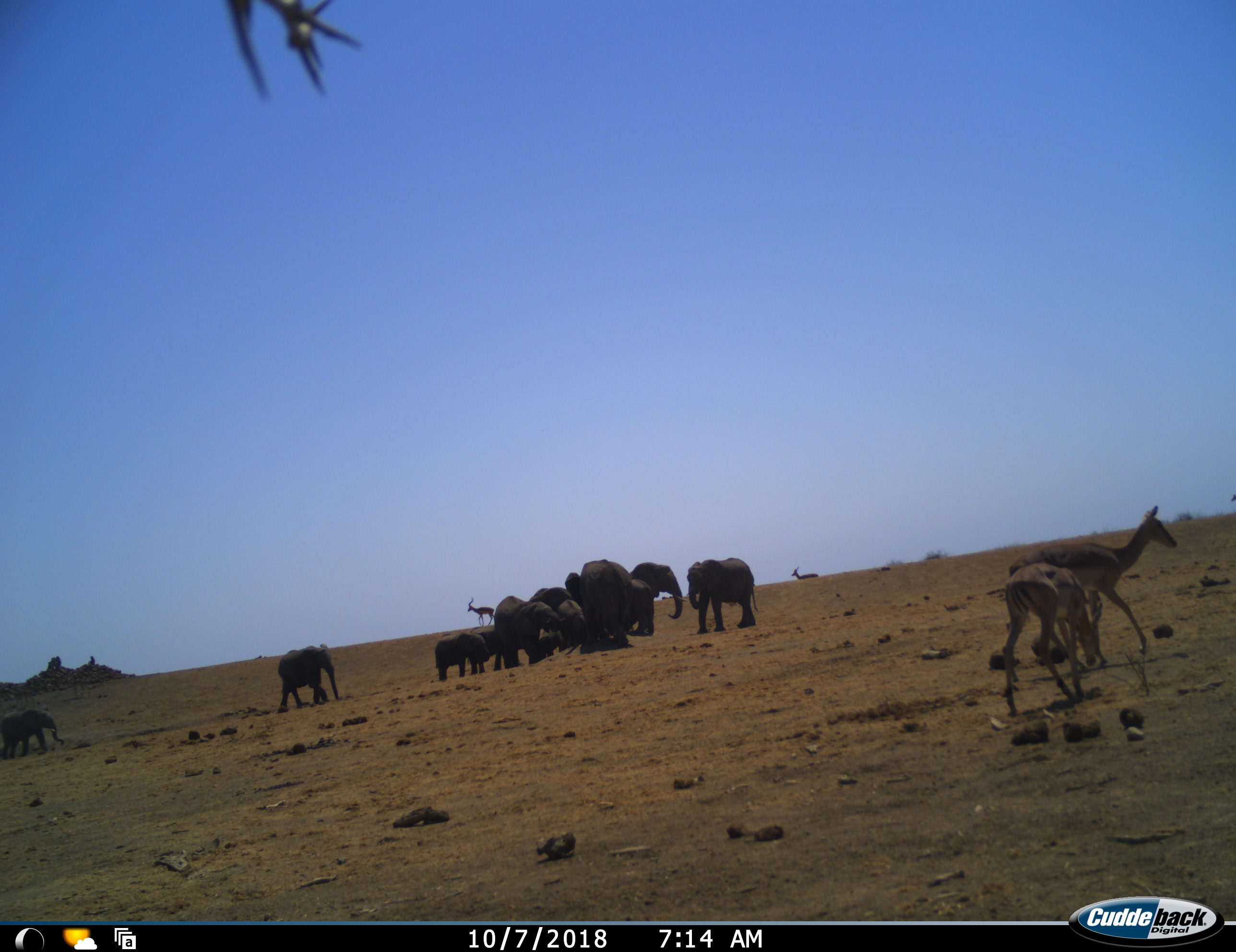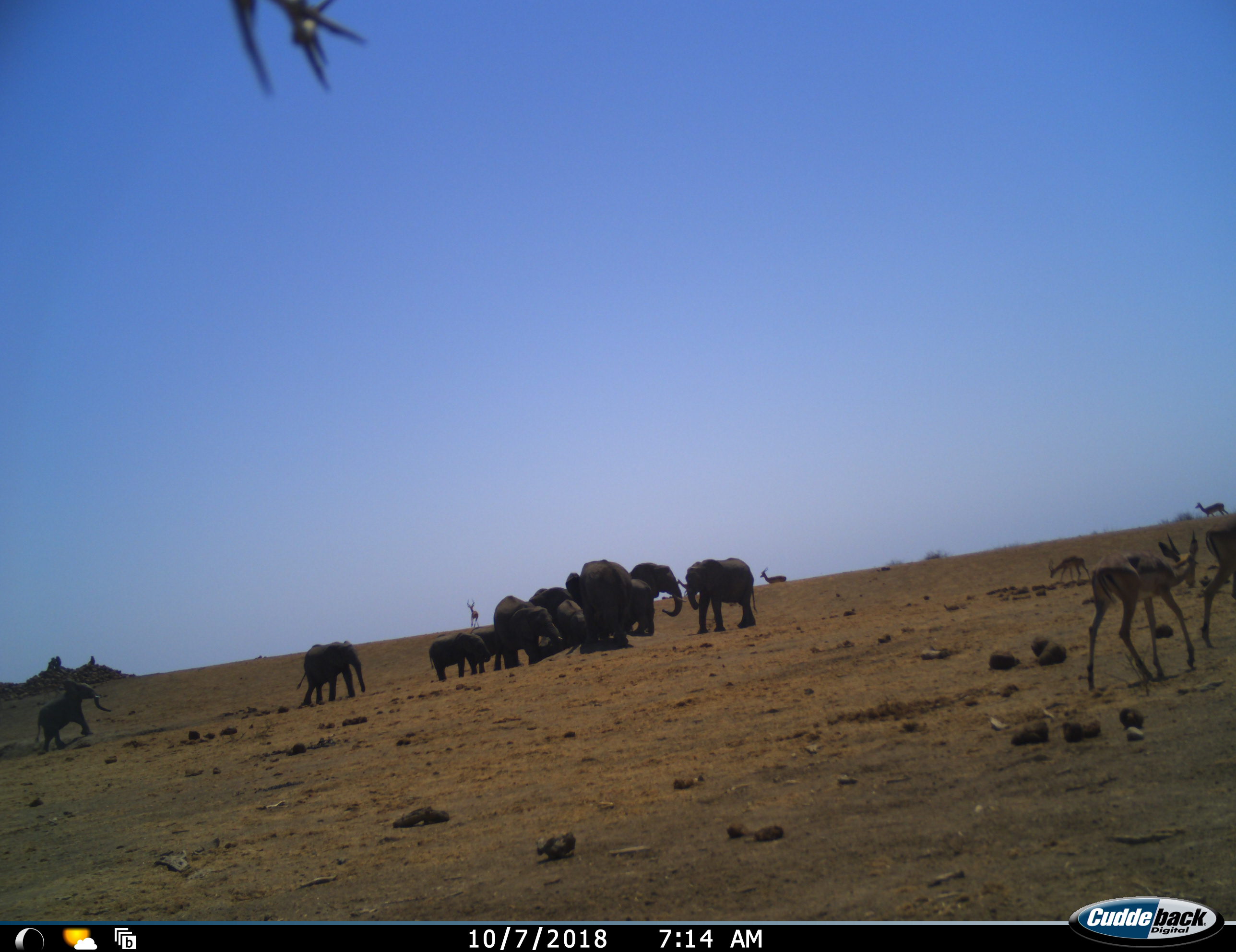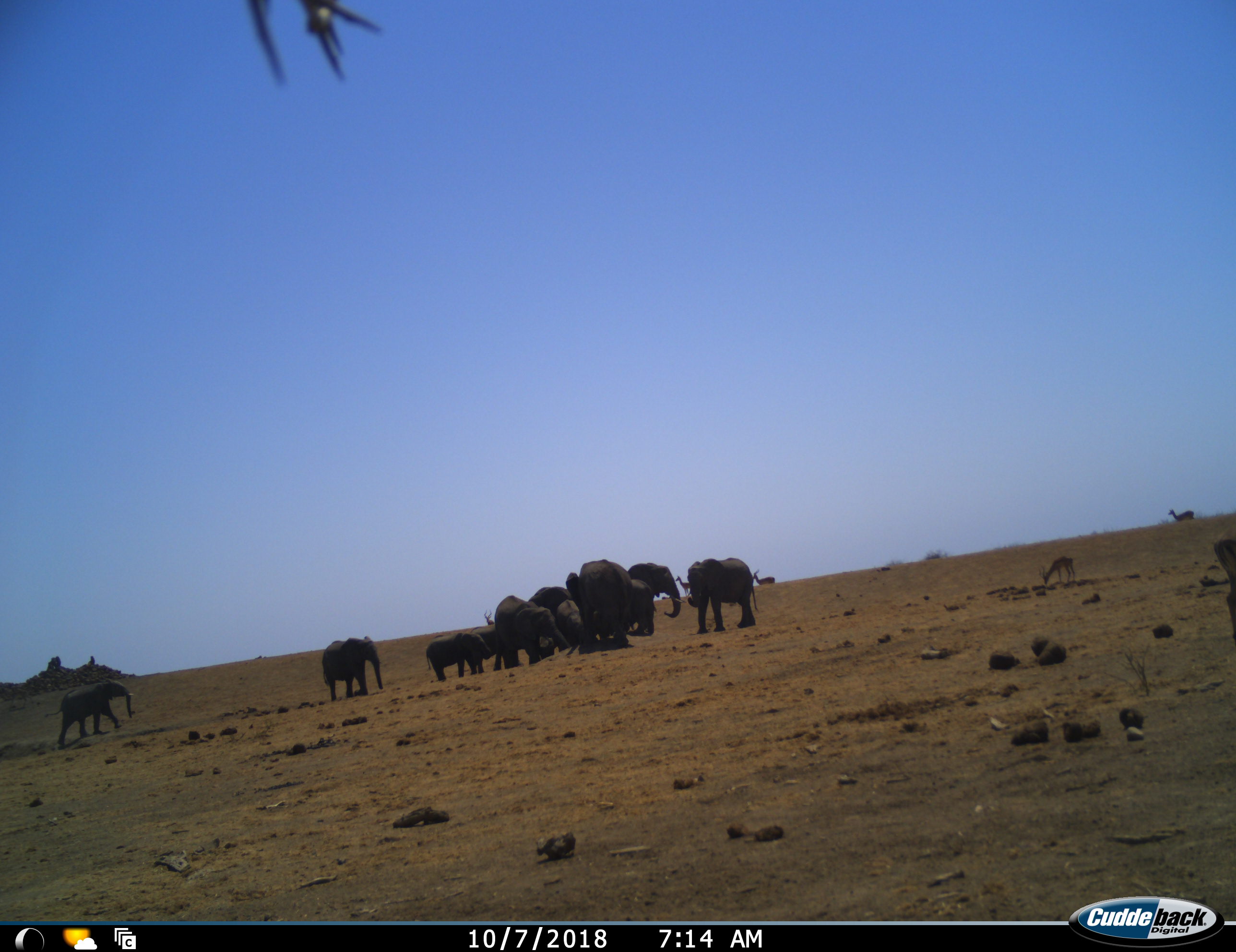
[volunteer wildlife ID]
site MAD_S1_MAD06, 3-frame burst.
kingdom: Animalia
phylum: Chordata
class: Mammalia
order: Proboscidea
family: Elephantidae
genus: Loxodonta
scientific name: Loxodonta africana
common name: african bush elephant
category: elephant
Elephant (african bush elephant) (Loxodonta africana), count 11-50. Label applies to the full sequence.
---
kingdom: Animalia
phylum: Chordata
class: Mammalia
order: Artiodactyla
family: Bovidae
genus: Aepyceros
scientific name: Aepyceros melampus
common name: impala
Impala (Aepyceros melampus), count 7. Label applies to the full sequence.